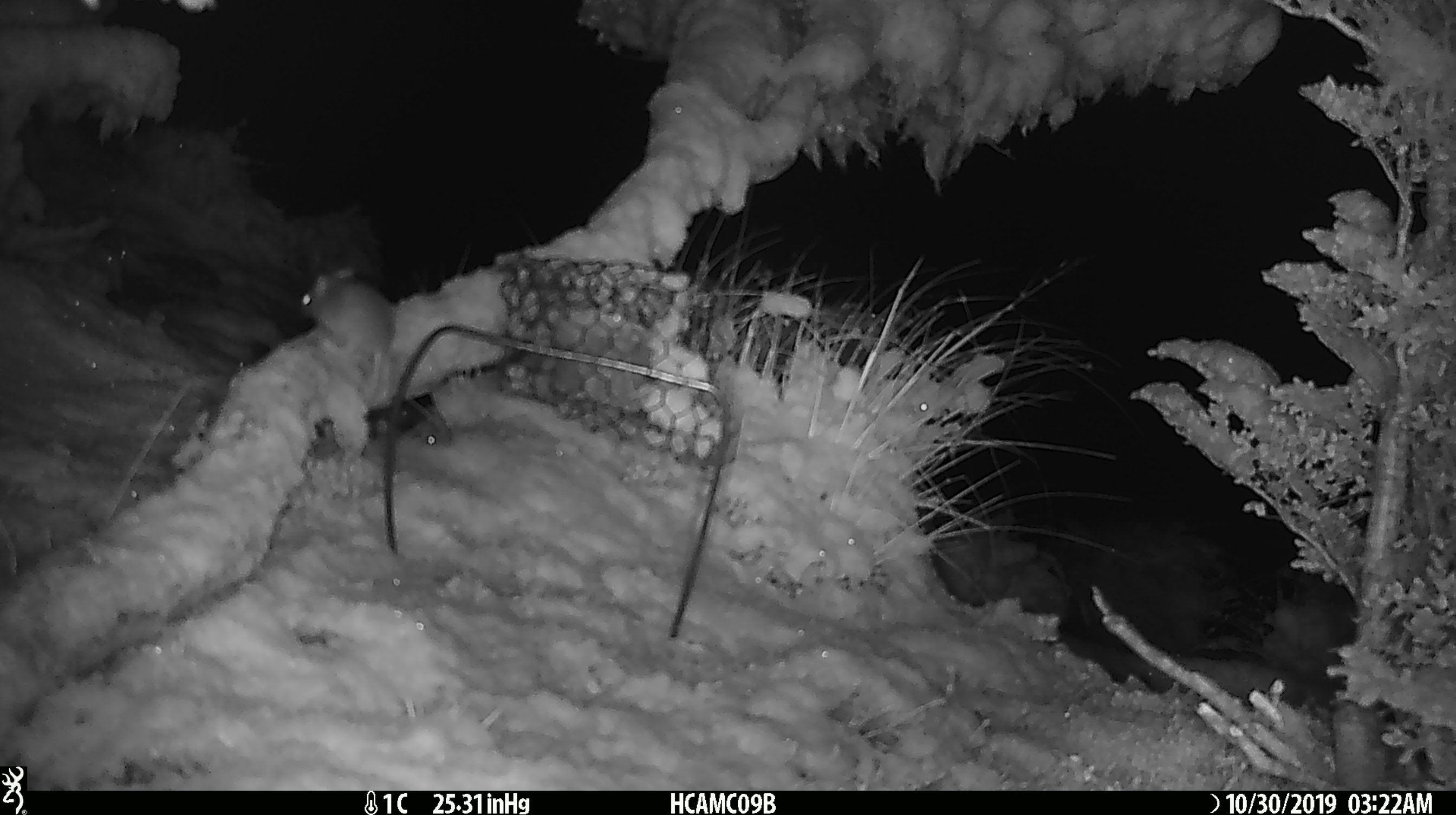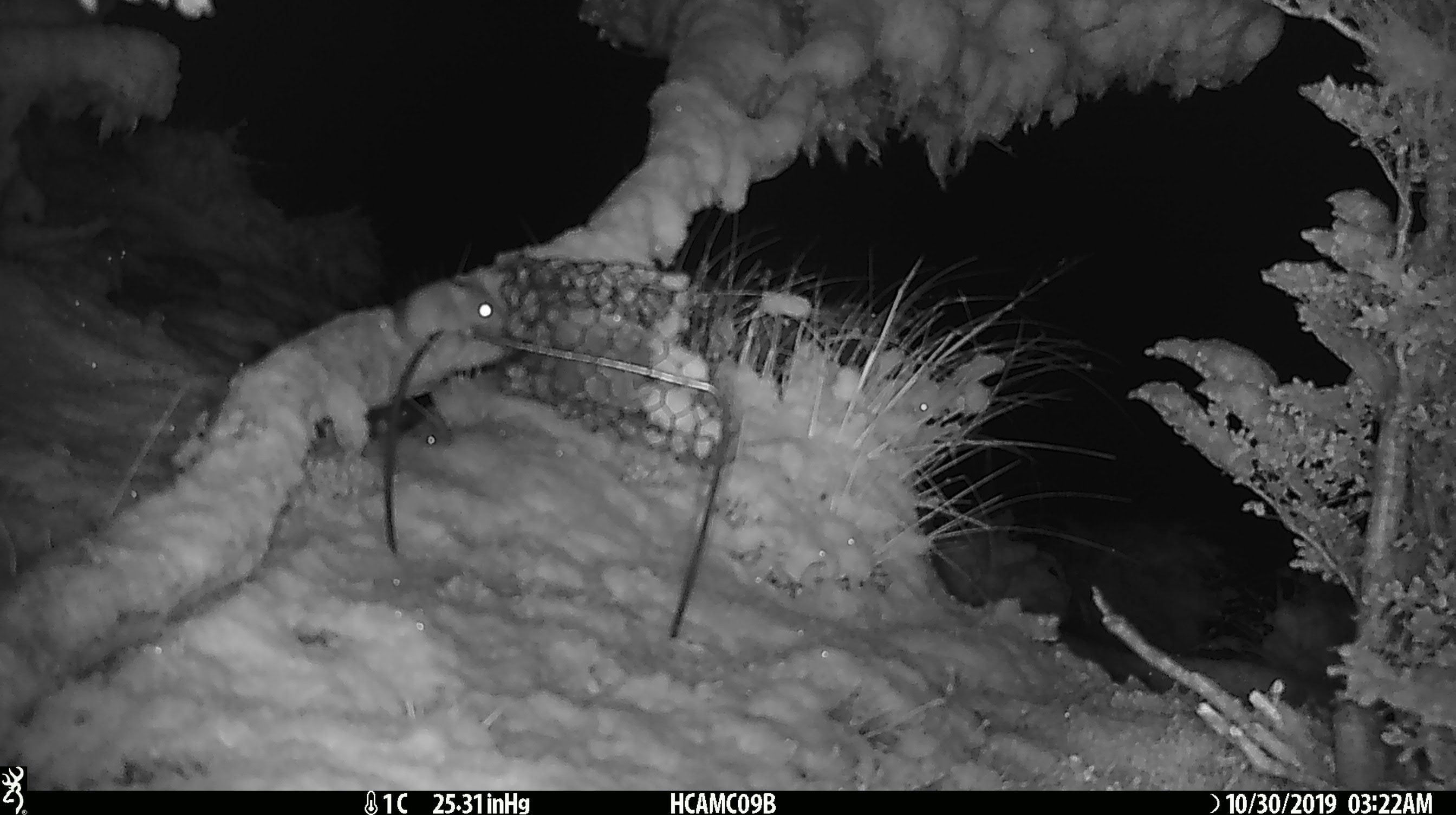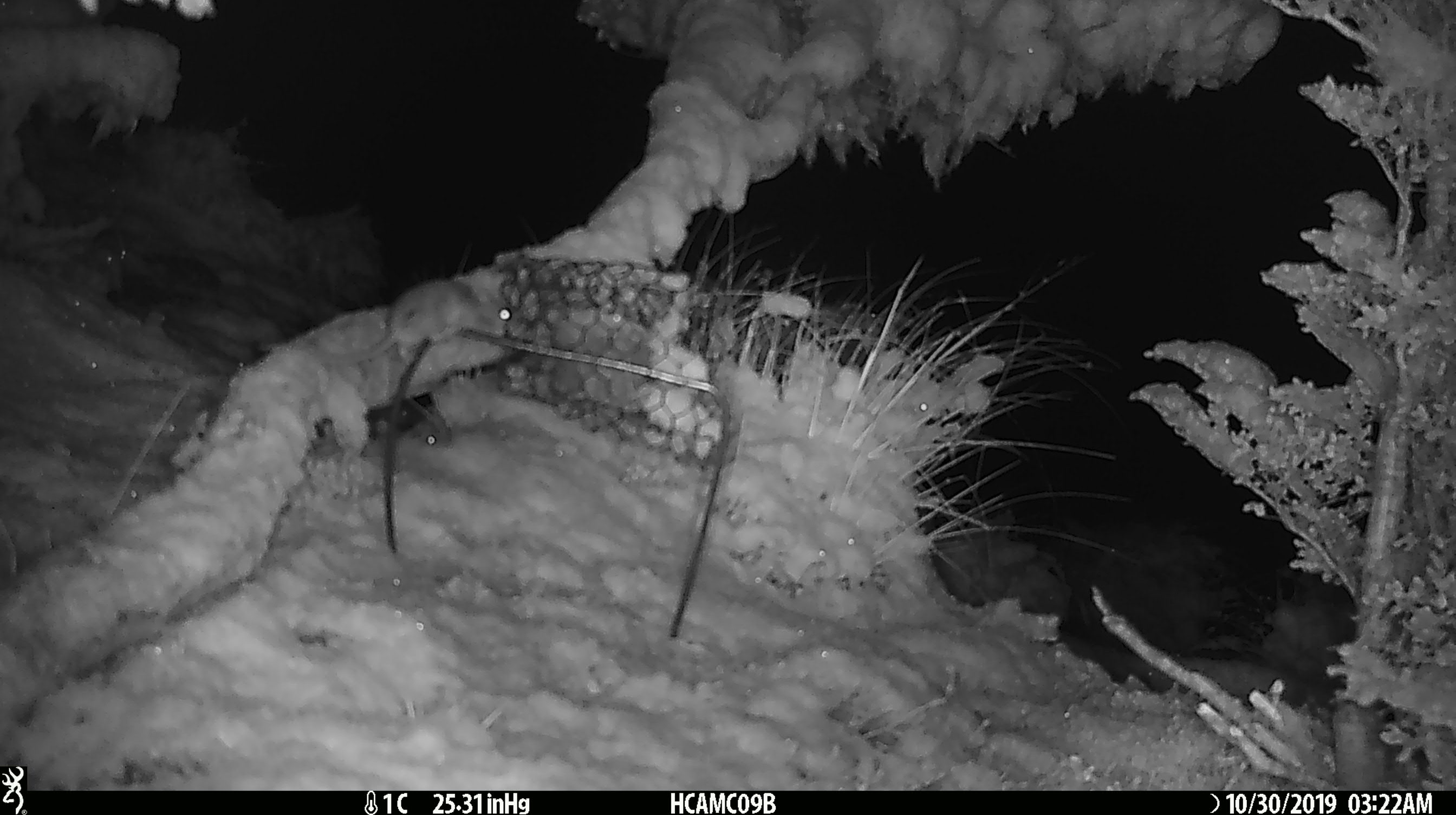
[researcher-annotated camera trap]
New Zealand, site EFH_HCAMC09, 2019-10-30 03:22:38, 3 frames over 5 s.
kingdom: Animalia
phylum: Chordata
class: Mammalia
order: Rodentia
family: Muridae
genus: Mus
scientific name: Mus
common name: mouse